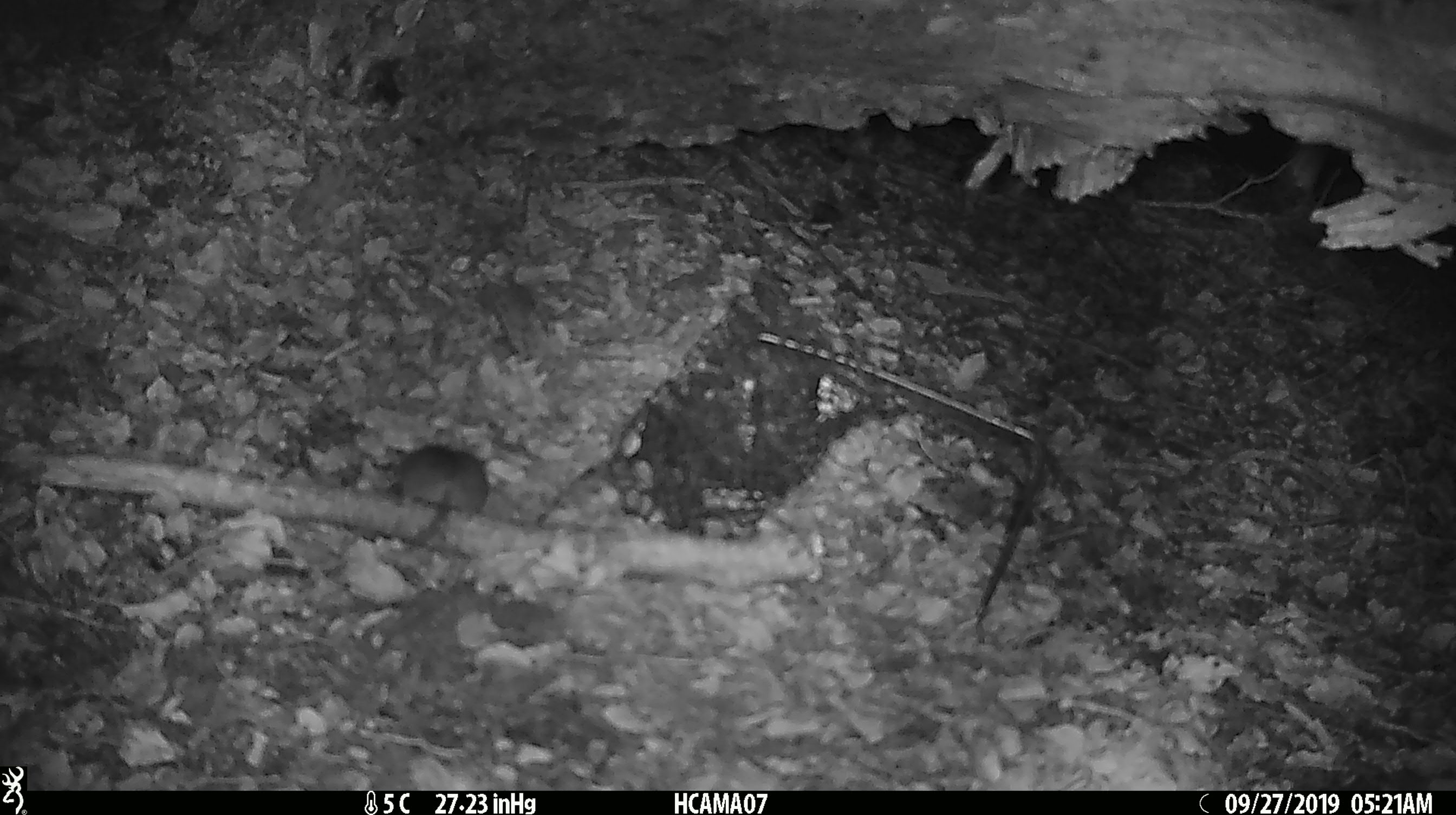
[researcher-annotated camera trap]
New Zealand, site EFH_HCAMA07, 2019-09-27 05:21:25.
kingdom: Animalia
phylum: Chordata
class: Mammalia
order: Rodentia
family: Muridae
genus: Mus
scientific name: Mus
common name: mouse